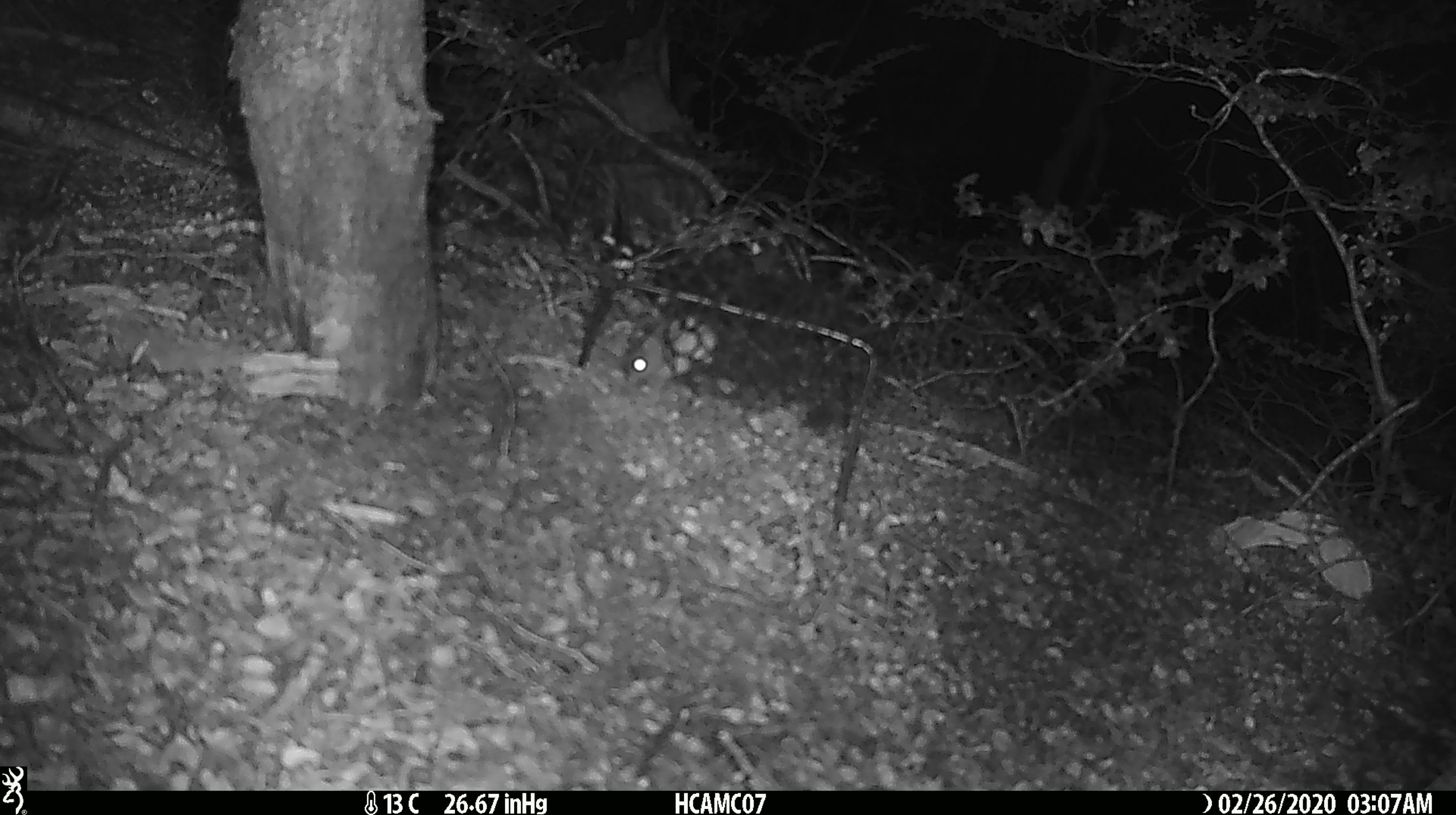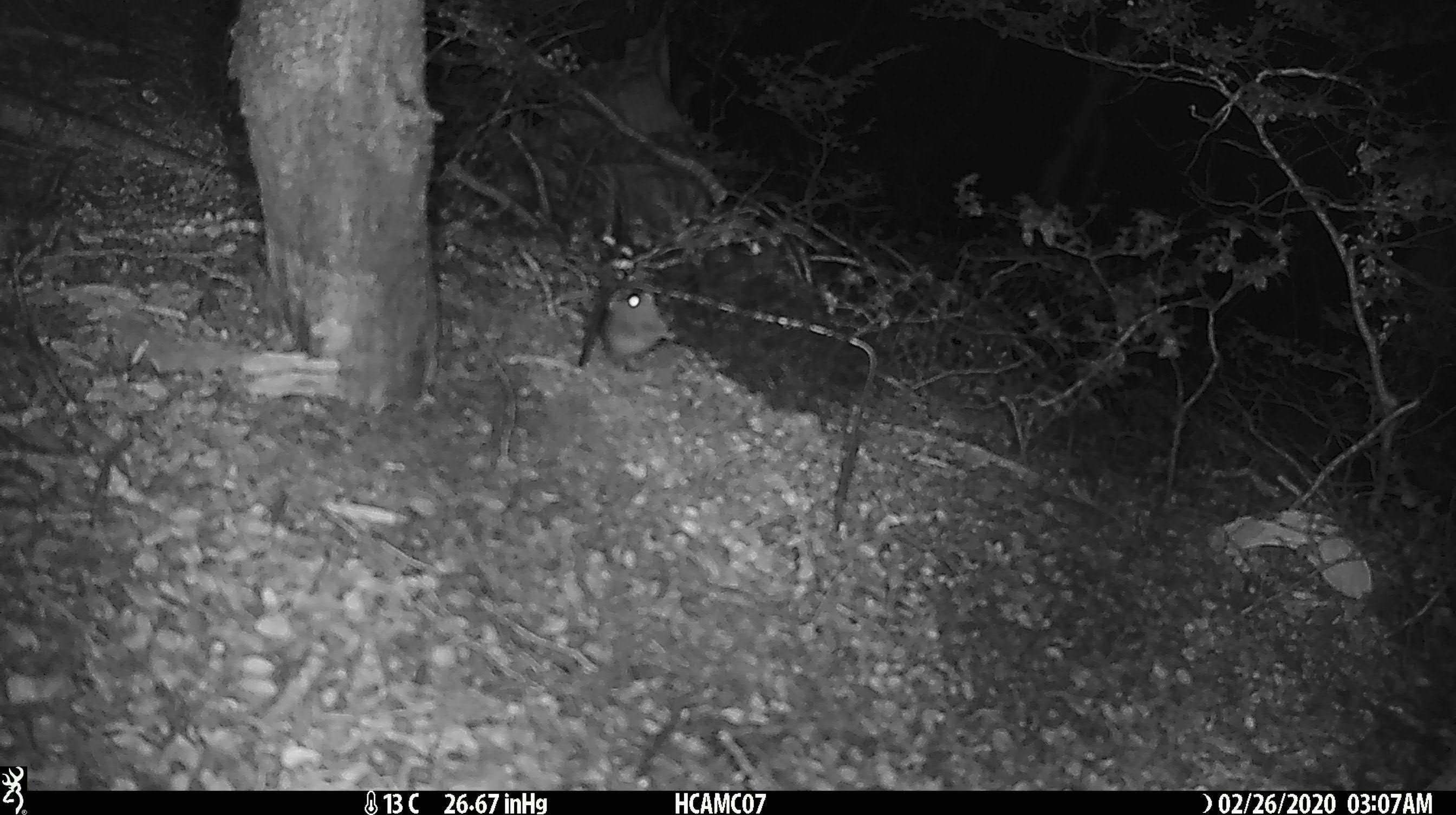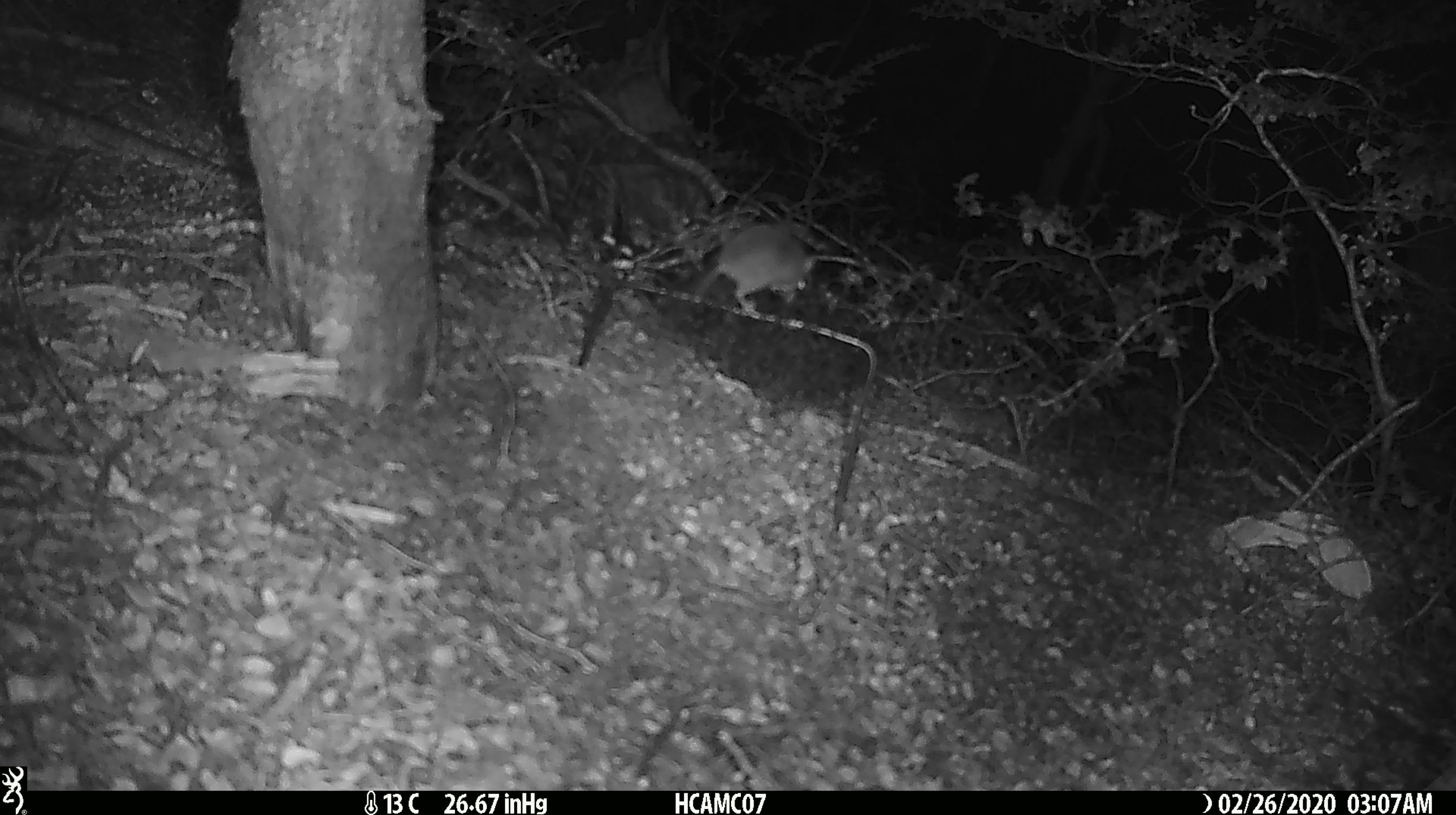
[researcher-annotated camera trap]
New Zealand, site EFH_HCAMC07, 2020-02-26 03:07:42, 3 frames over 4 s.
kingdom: Animalia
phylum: Chordata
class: Mammalia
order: Rodentia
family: Muridae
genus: Mus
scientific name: Mus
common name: mouse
Mouse (Mus).